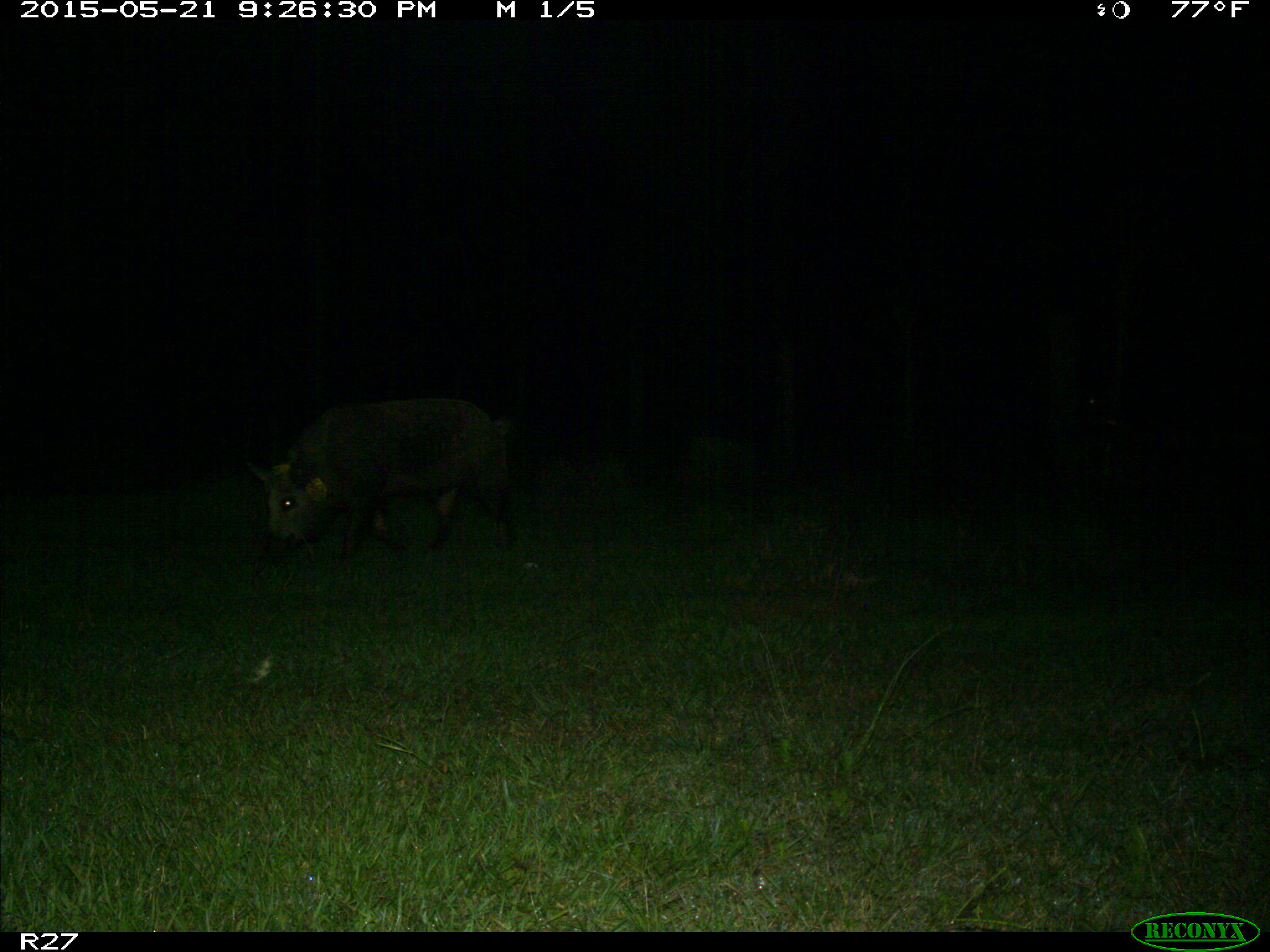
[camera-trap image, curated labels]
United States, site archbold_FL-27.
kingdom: Animalia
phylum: Chordata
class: Mammalia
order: Artiodactyla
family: Suidae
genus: Sus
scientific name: Sus scrofa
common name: wild boar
Sus scrofa (wild boar).